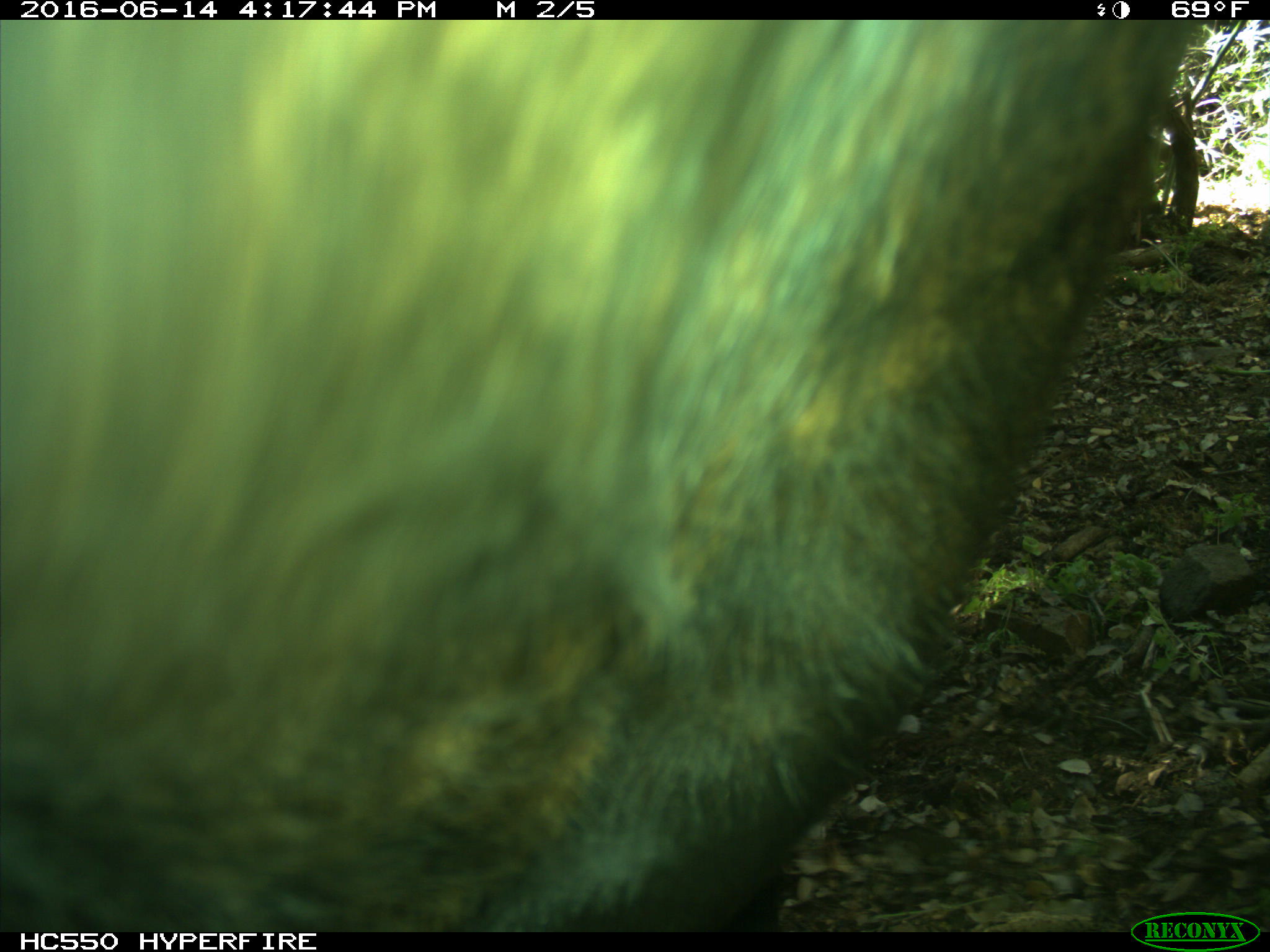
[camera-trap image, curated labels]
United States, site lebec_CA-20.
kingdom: Animalia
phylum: Chordata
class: Mammalia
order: Artiodactyla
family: Bovidae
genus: Bos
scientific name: Bos taurus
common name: domestic cow